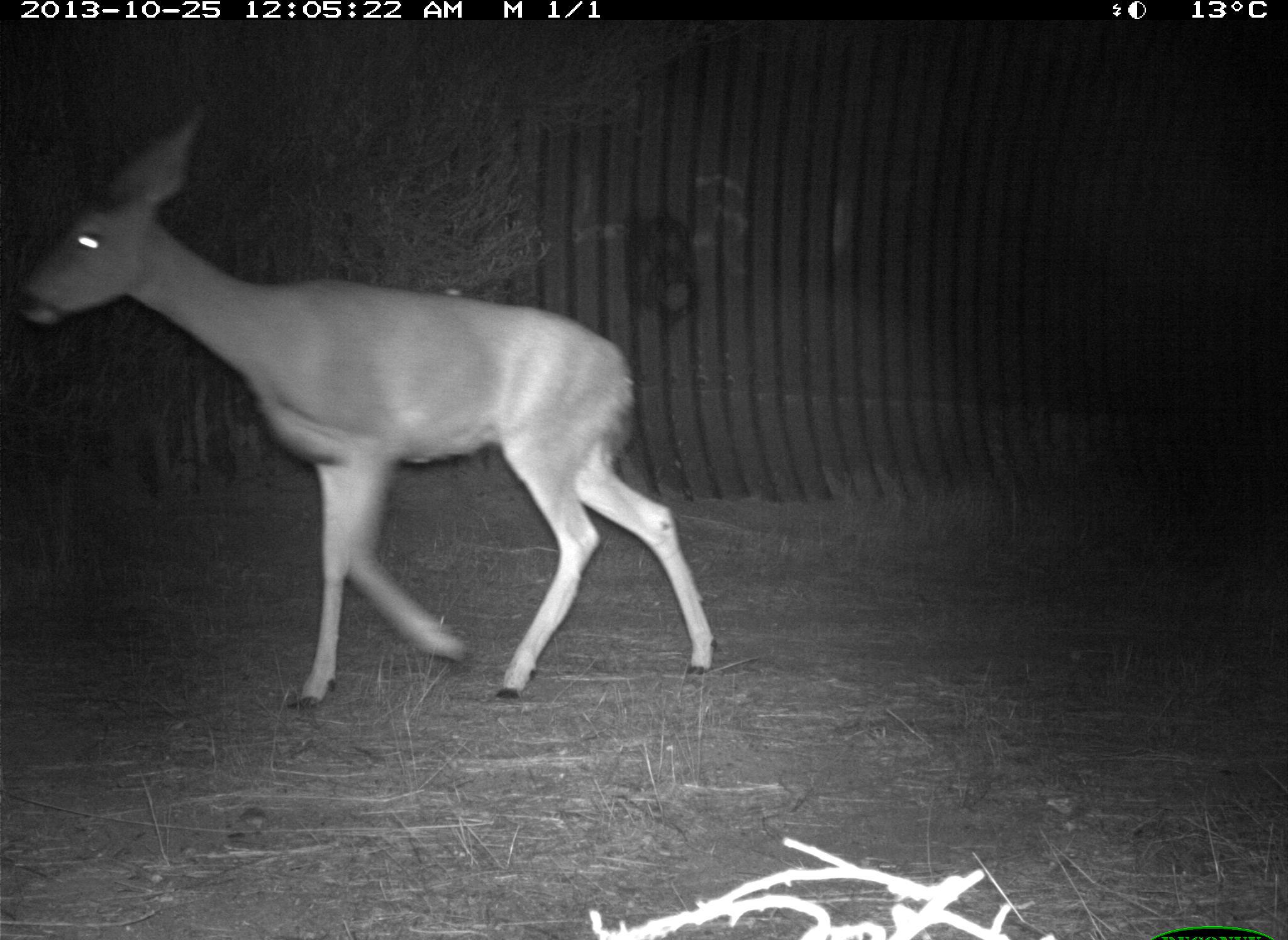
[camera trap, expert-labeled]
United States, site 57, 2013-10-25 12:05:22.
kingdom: Animalia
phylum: Chordata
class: Mammalia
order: Artiodactyla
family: Cervidae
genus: Odocoileus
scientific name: Odocoileus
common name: deer